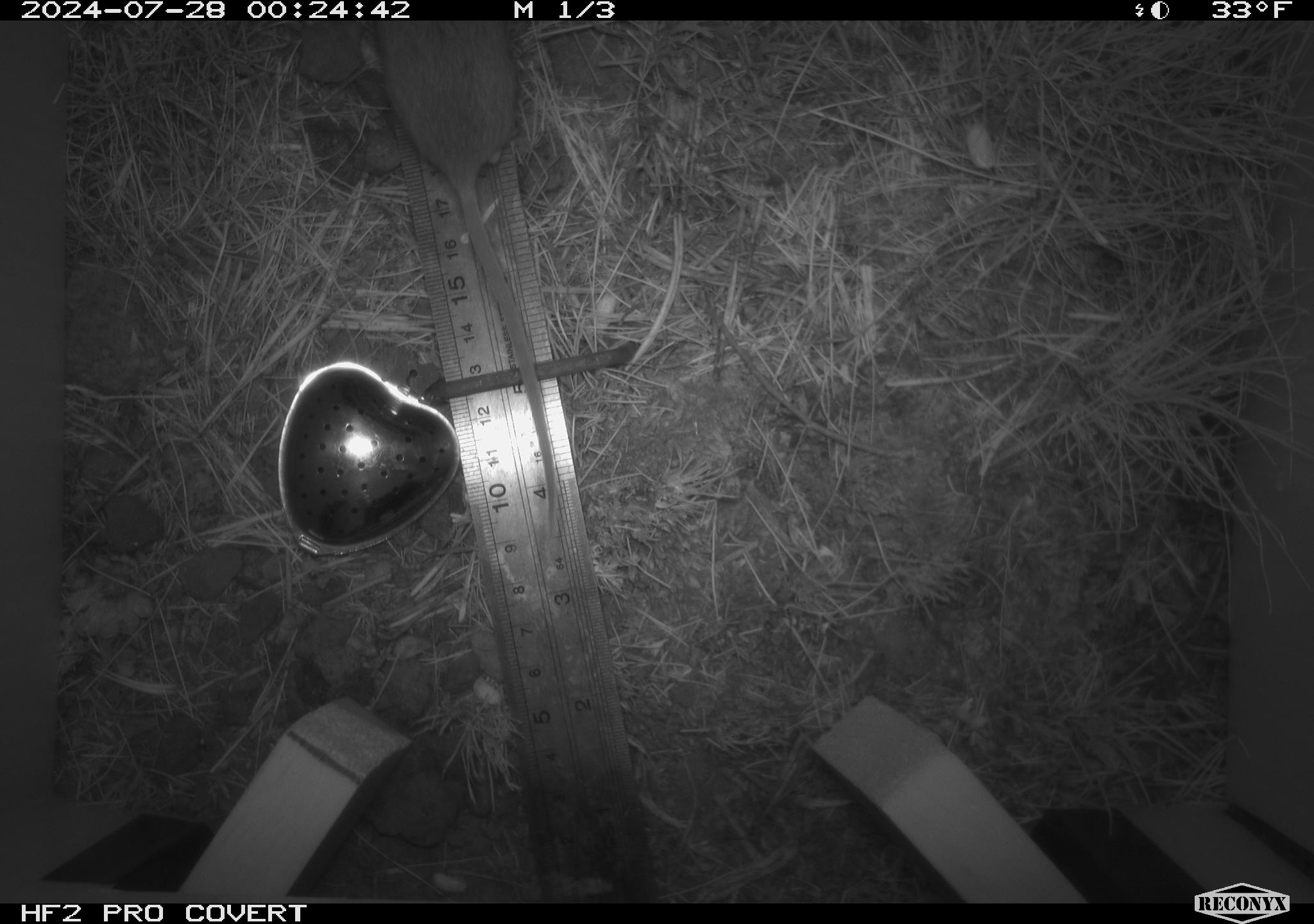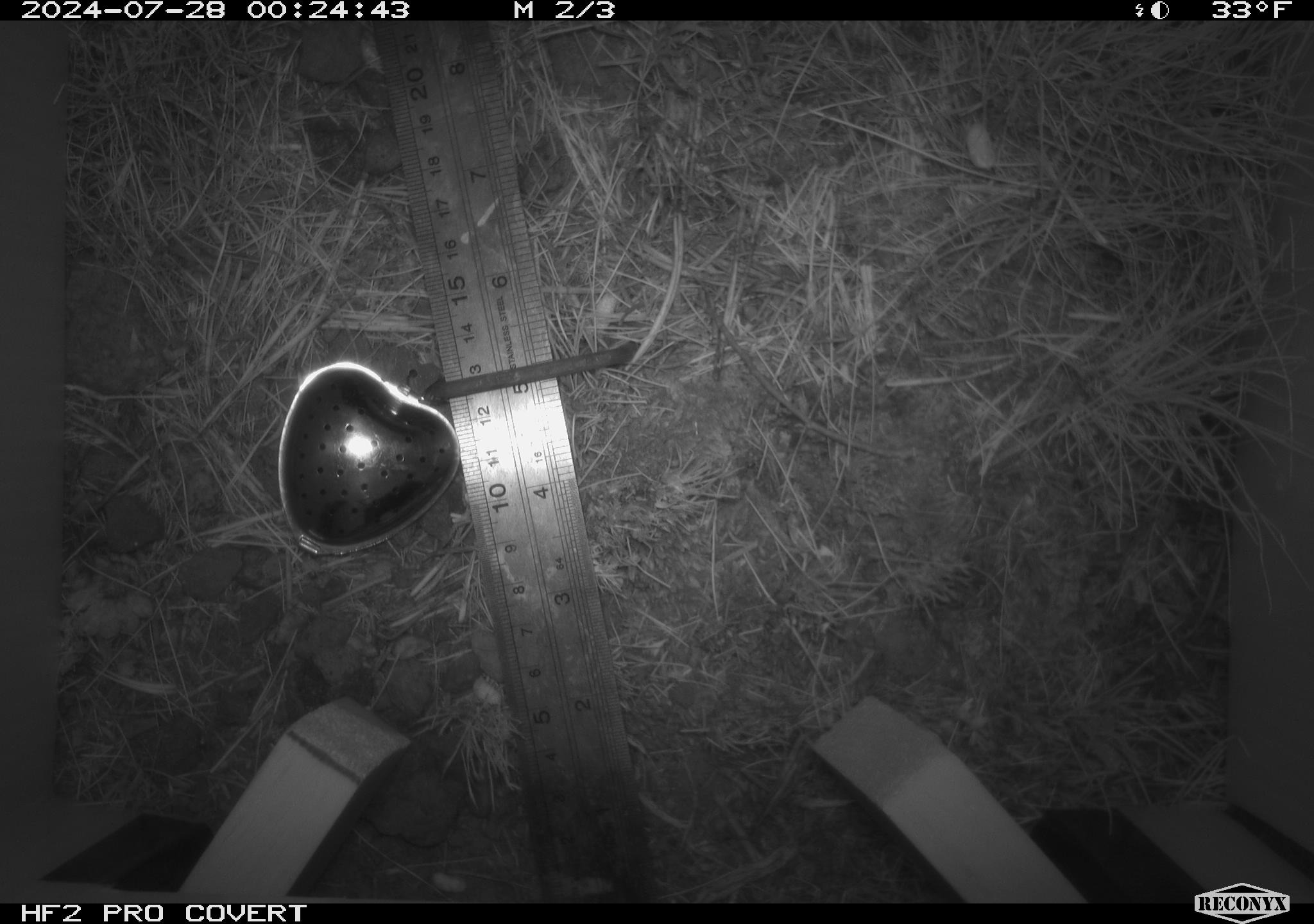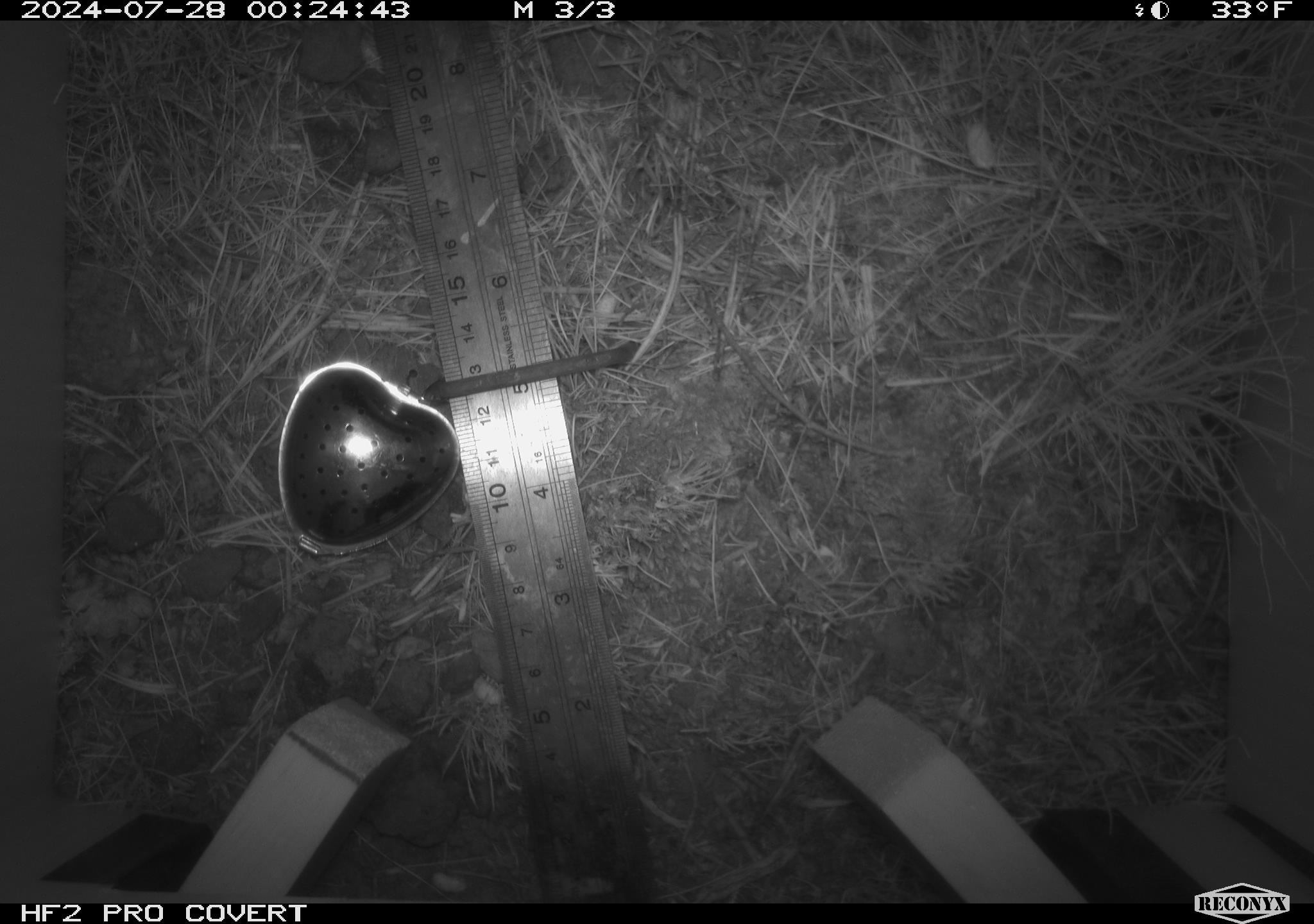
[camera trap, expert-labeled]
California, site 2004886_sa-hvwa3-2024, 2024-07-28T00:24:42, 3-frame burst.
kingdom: Animalia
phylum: Chordata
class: Mammalia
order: Rodentia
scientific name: Rodentia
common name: mouse species